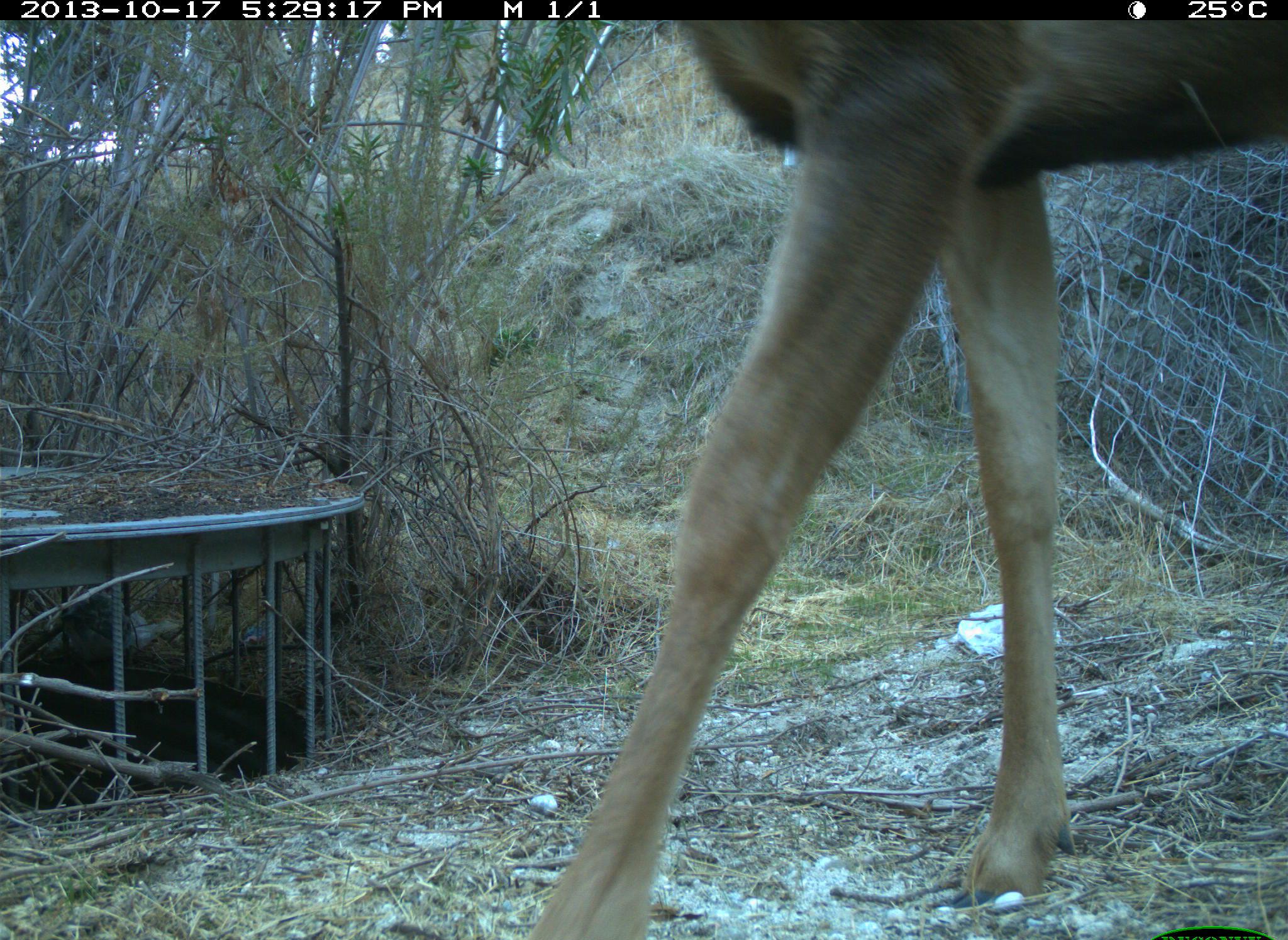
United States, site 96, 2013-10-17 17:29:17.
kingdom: Animalia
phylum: Chordata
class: Mammalia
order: Artiodactyla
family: Cervidae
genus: Odocoileus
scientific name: Odocoileus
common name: deer